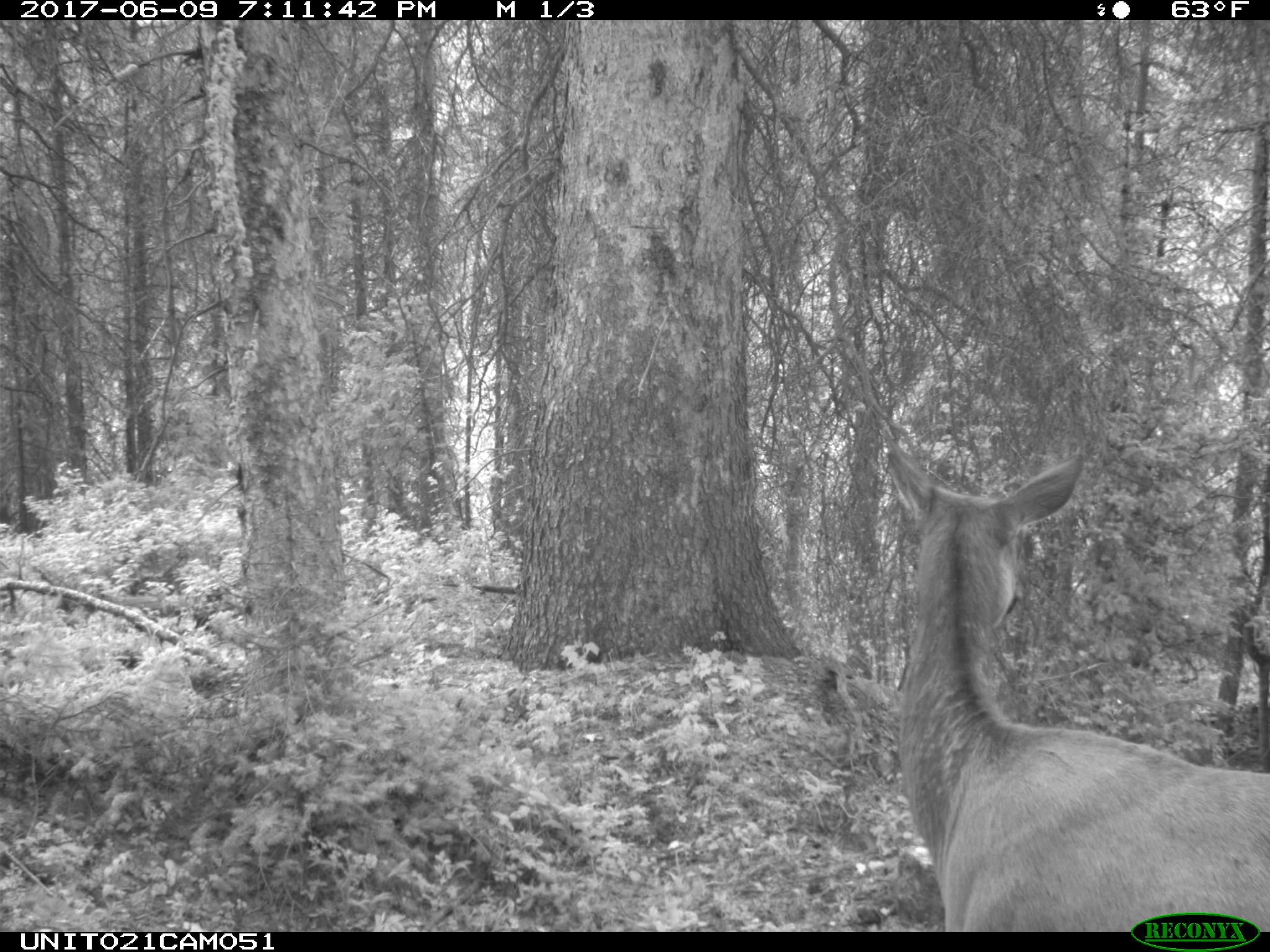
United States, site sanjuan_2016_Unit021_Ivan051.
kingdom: Animalia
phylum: Chordata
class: Mammalia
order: Artiodactyla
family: Cervidae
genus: Cervus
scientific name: Cervus elaphus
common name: red deer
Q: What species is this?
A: Cervus elaphus (red deer).